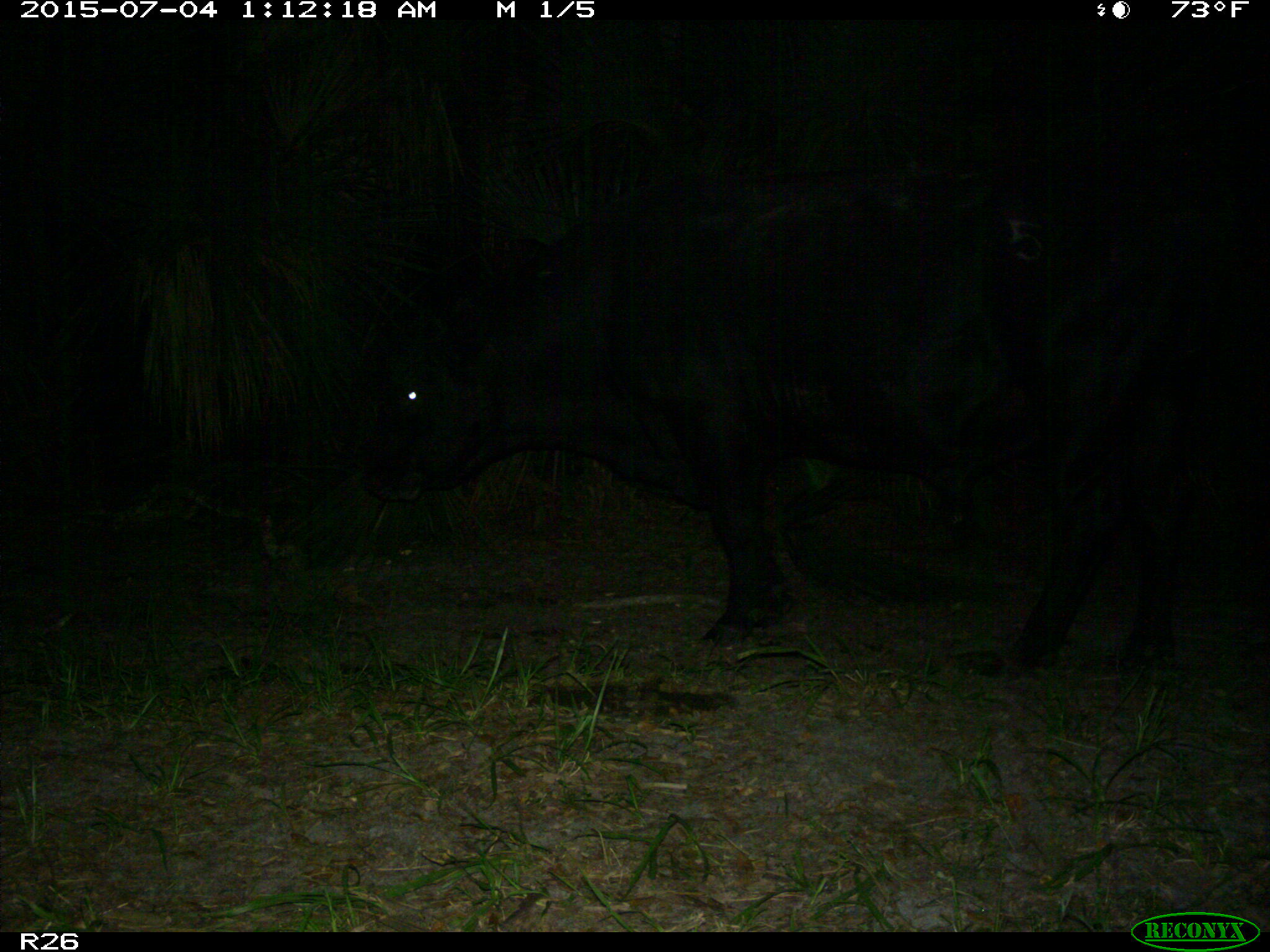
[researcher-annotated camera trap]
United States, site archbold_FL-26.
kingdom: Animalia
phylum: Chordata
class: Mammalia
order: Artiodactyla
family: Bovidae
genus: Bos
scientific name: Bos taurus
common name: domestic cow